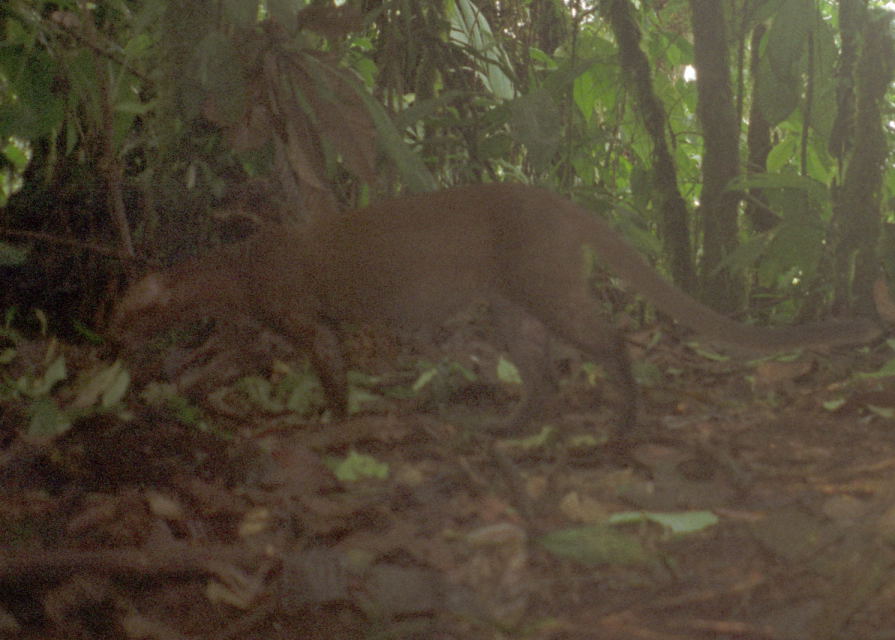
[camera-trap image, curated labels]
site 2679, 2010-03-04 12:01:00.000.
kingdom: Animalia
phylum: Chordata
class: Mammalia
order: Carnivora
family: Felidae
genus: Herpailurus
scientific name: Herpailurus yagouaroundi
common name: jaguarundi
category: puma yagouaroundi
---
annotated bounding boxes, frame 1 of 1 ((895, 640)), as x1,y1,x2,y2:
puma yagouaroundi: 105,180,885,445